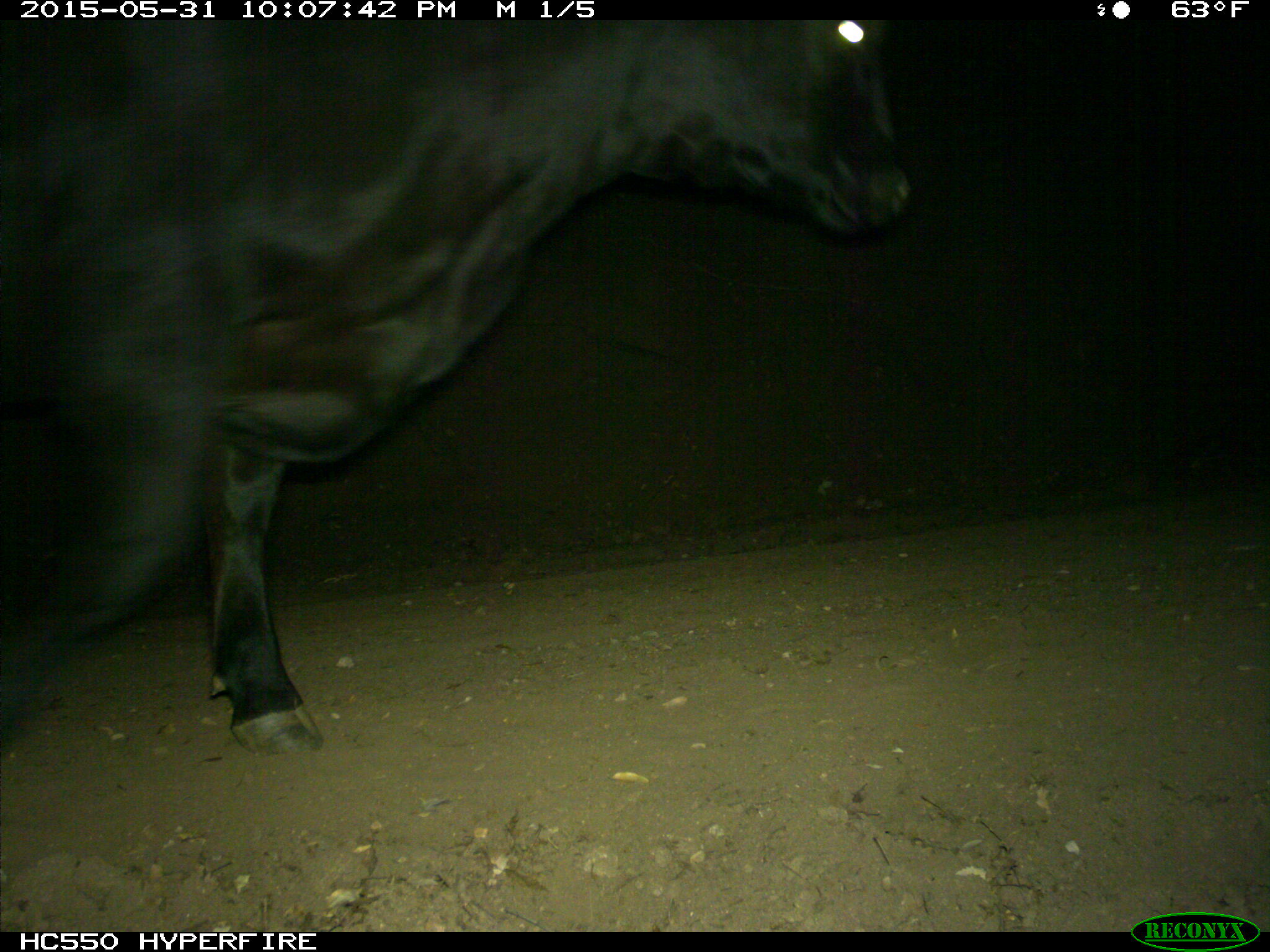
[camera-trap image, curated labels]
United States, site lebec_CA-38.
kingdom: Animalia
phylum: Chordata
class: Mammalia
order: Artiodactyla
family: Bovidae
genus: Bos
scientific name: Bos taurus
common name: domestic cow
Bos taurus (domestic cow).